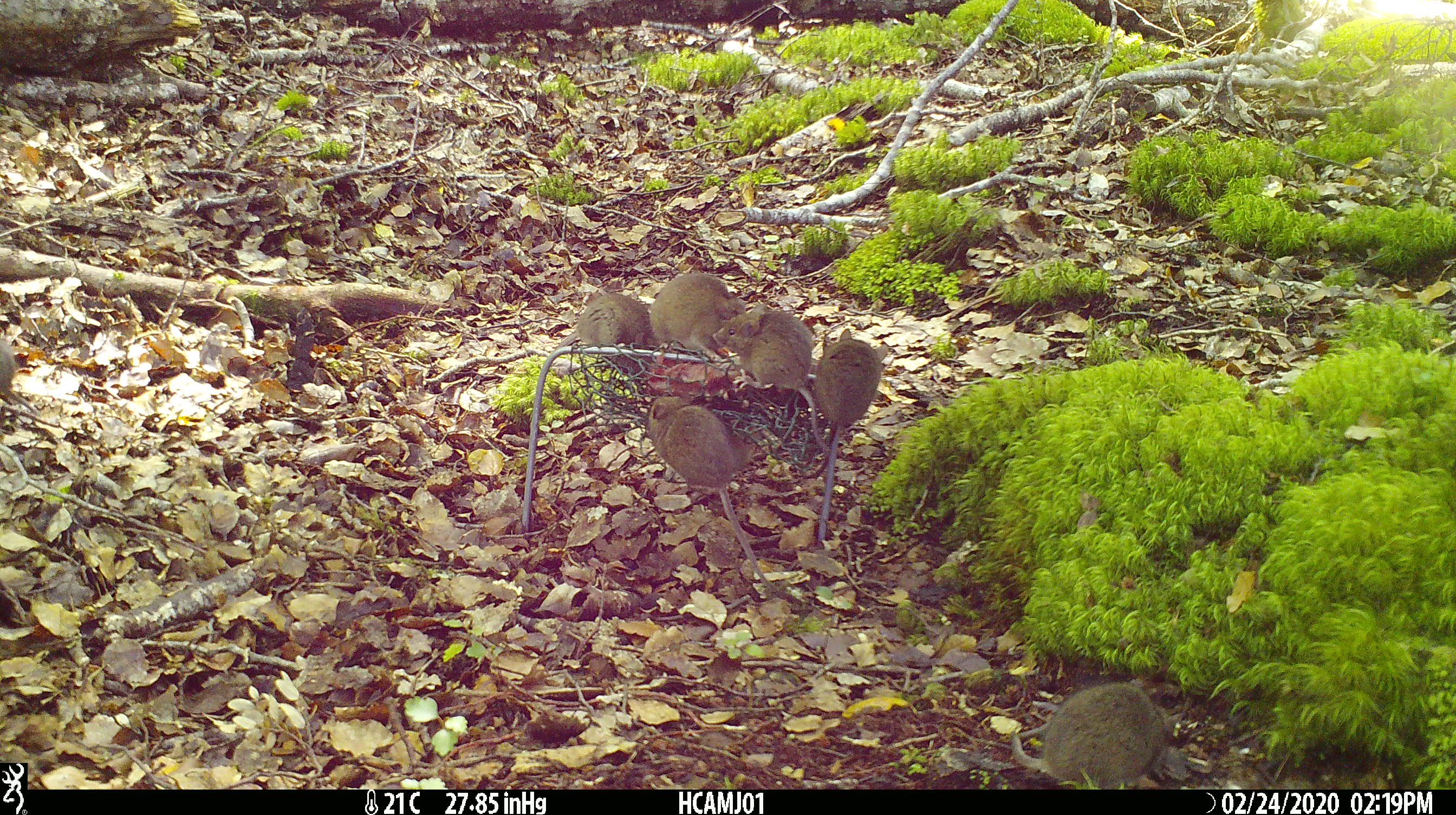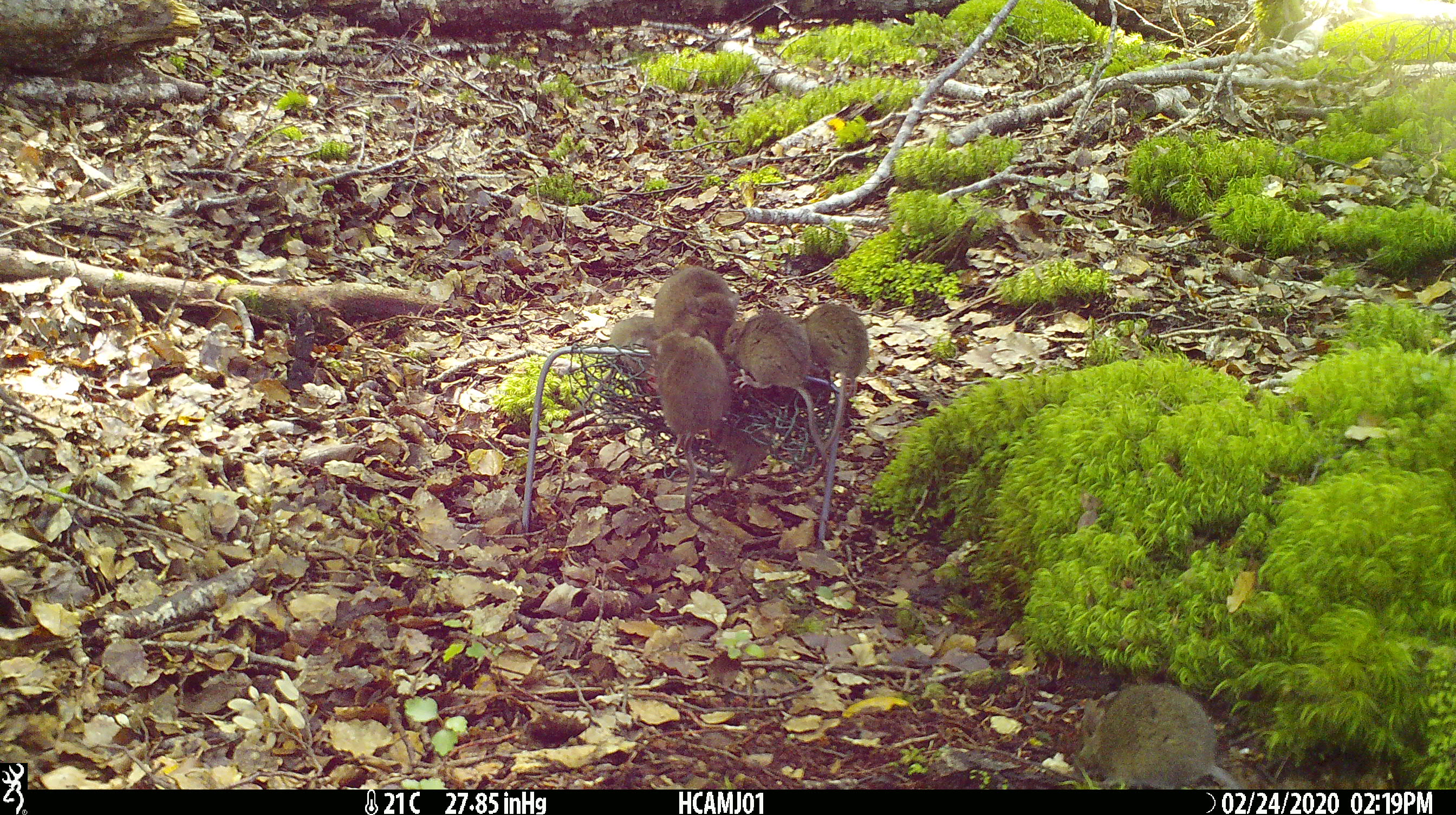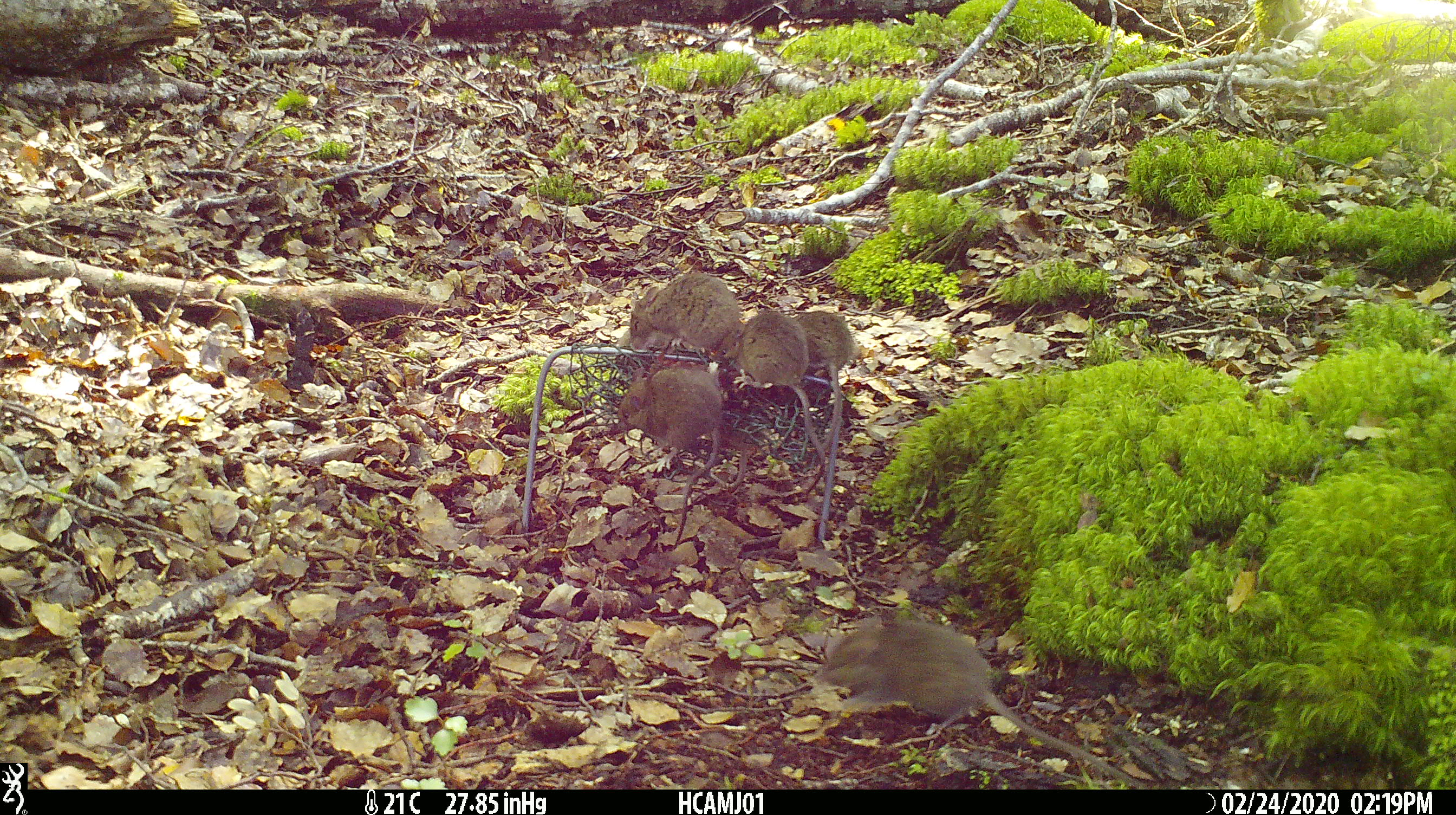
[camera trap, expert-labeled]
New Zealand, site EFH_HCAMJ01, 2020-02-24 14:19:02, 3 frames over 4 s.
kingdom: Animalia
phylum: Chordata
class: Mammalia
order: Rodentia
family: Muridae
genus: Mus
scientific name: Mus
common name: mouse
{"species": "mouse (Mus)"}